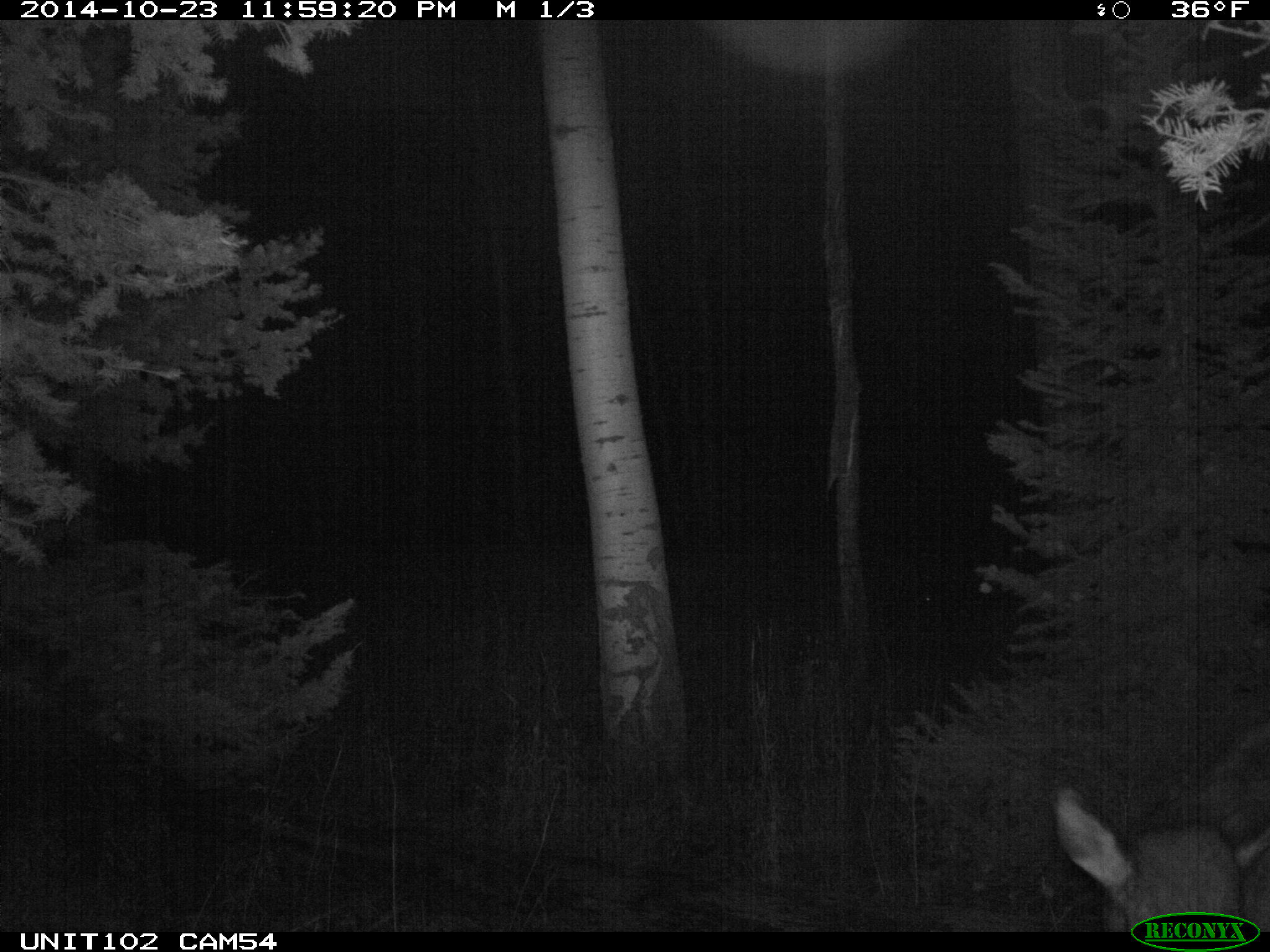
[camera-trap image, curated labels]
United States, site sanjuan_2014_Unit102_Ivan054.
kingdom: Animalia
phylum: Chordata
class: Mammalia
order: Artiodactyla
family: Cervidae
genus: Cervus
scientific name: Cervus elaphus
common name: red deer